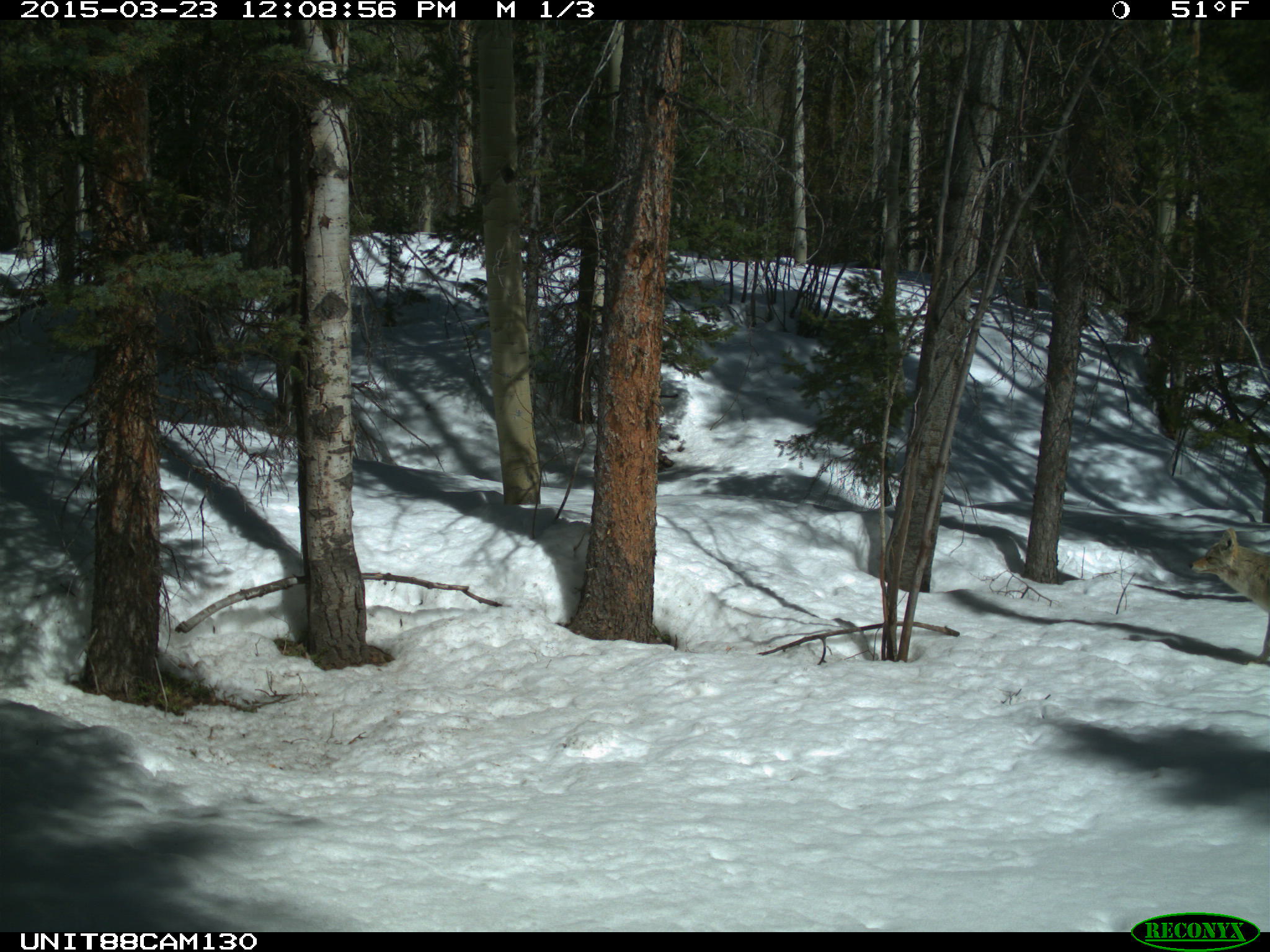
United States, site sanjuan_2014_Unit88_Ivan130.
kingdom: Animalia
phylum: Chordata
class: Mammalia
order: Carnivora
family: Canidae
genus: Canis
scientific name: Canis latrans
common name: coyote